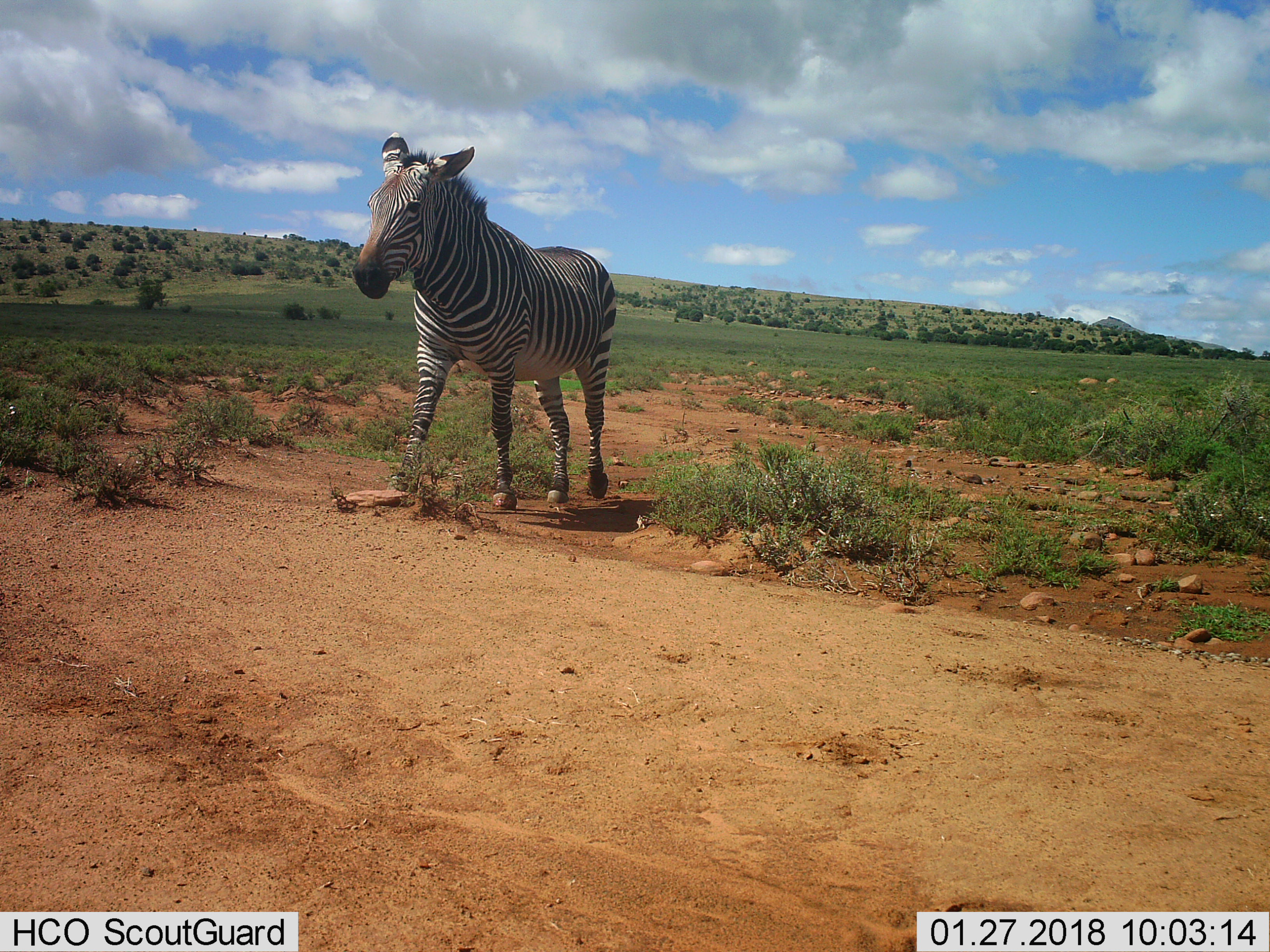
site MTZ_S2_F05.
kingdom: Animalia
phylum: Chordata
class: Mammalia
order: Perissodactyla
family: Equidae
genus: Equus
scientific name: Equus zebra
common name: mountain zebra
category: zebramountain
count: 1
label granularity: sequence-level